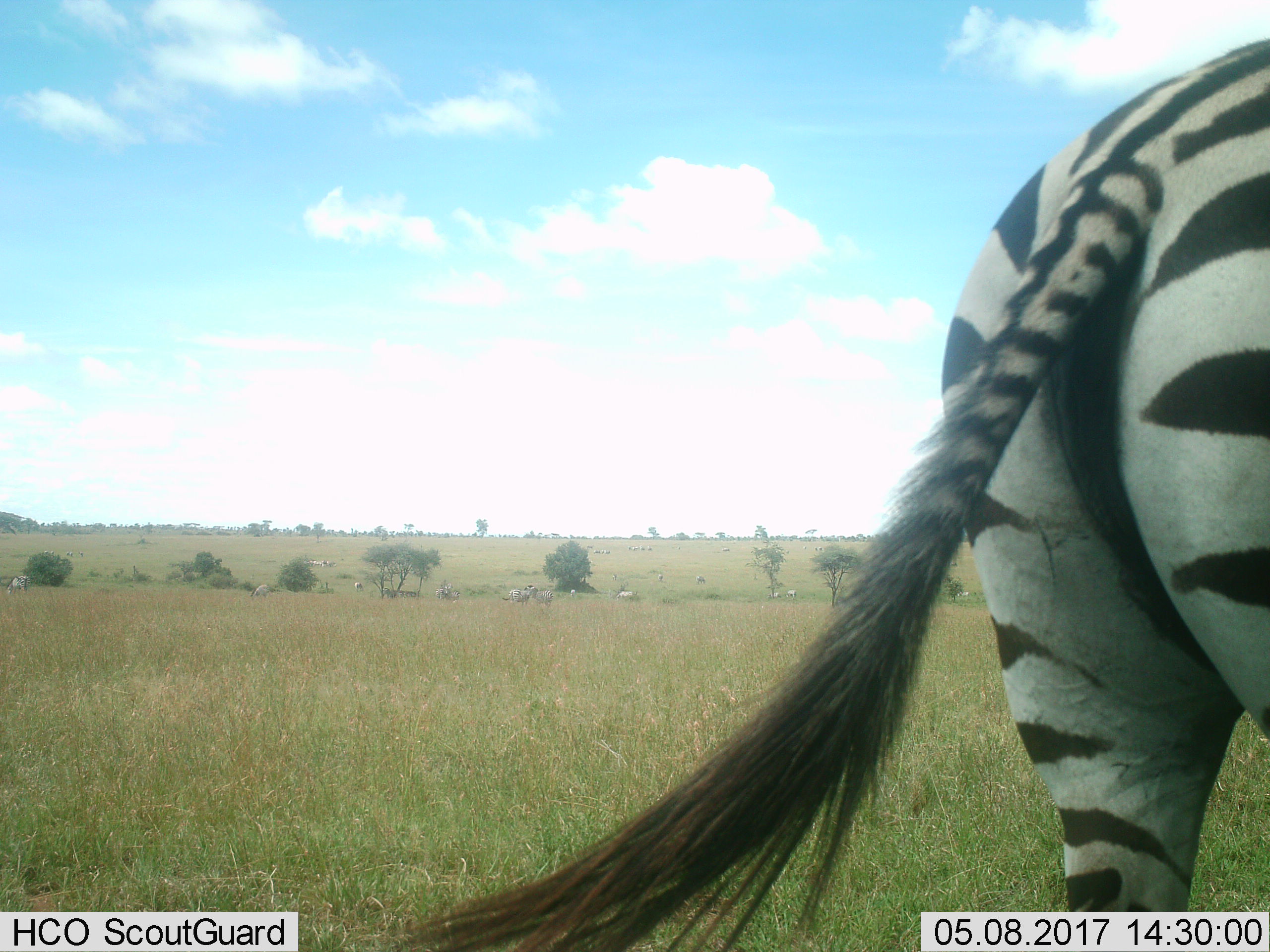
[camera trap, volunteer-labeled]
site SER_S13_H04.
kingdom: Animalia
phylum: Chordata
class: Mammalia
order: Perissodactyla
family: Equidae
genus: Equus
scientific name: Equus quagga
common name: plains zebra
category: zebraplains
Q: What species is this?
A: Zebraplains (plains zebra) (Equus quagga).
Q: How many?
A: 11-50.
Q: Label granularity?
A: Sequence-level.